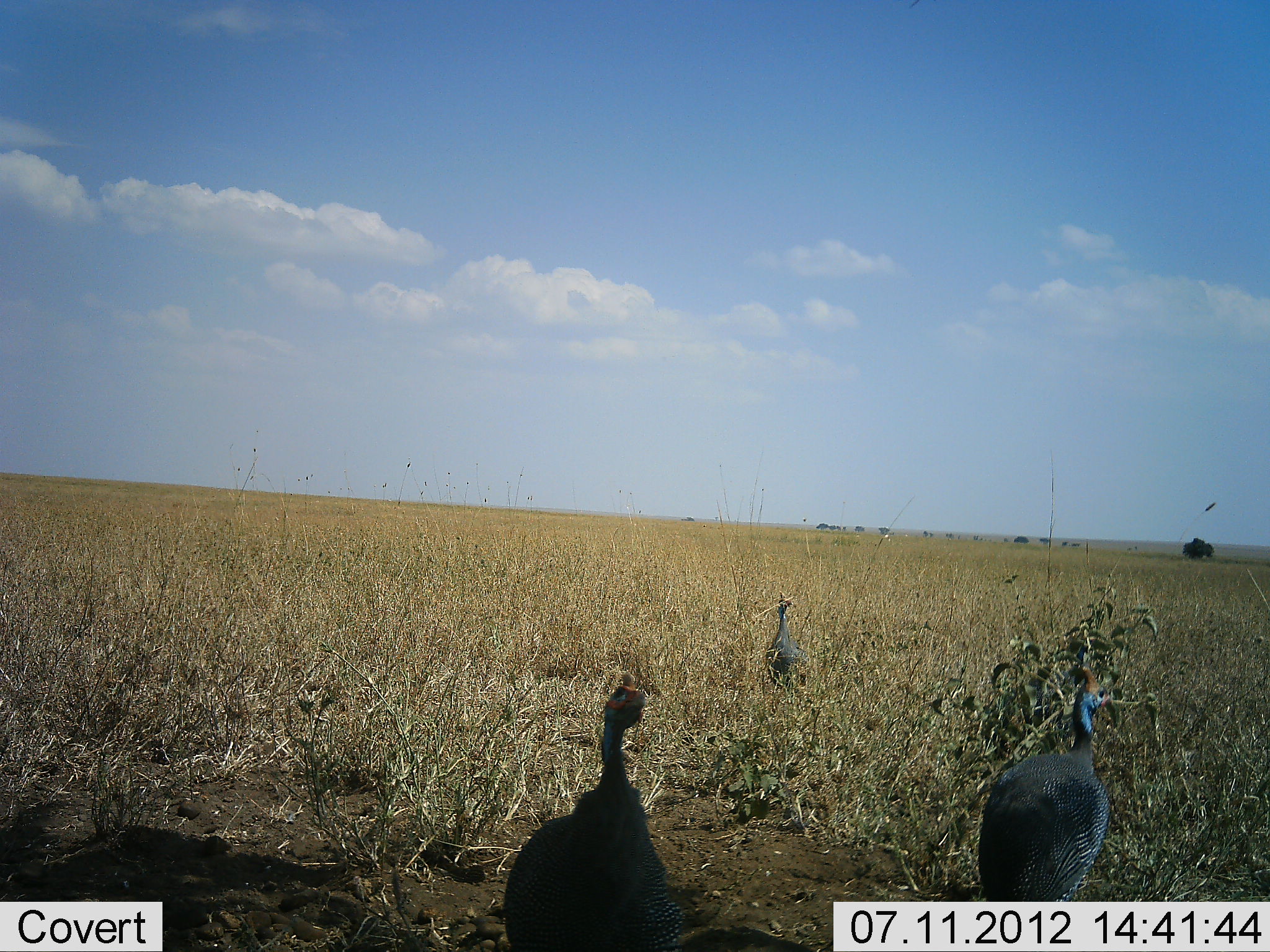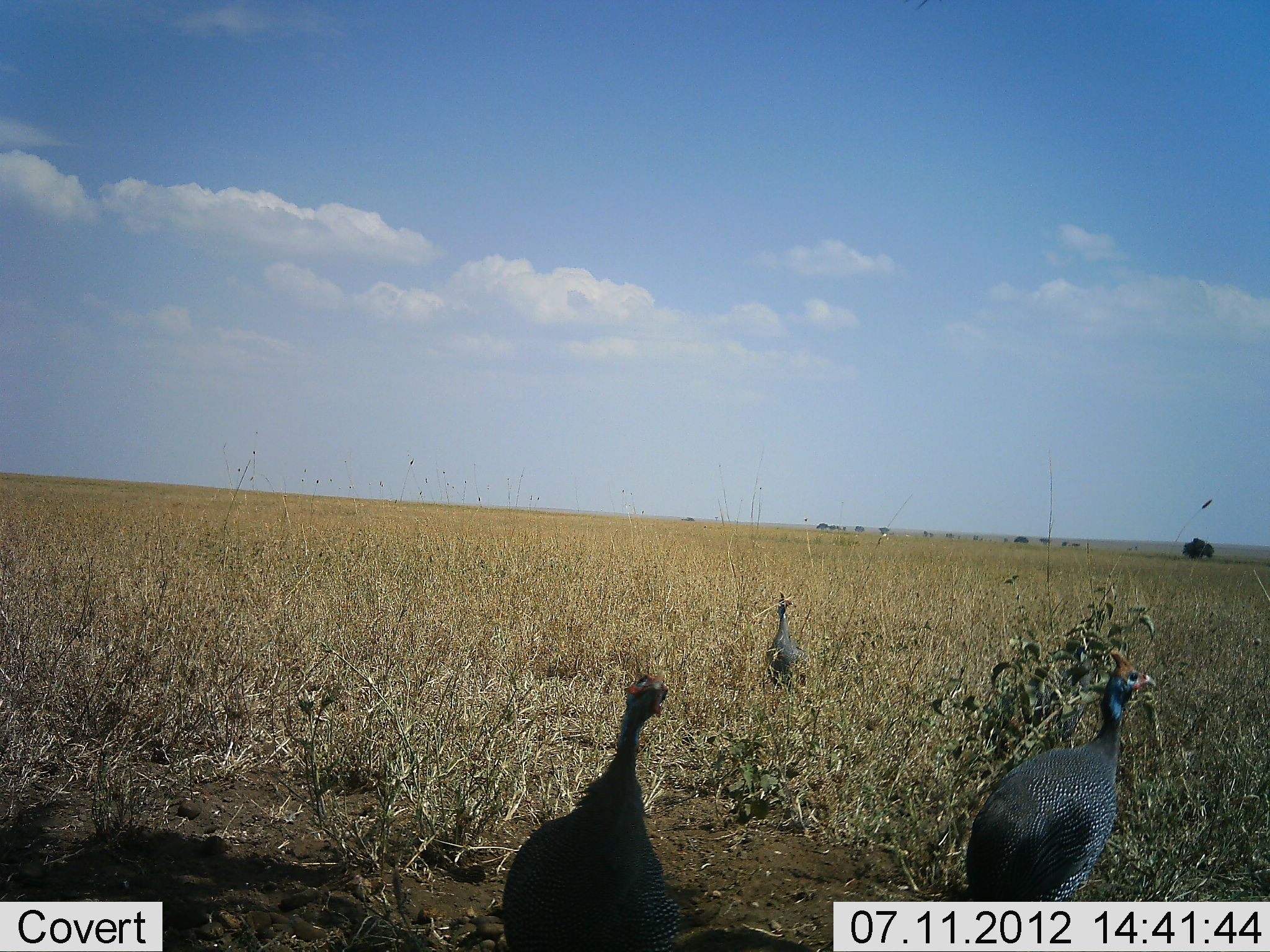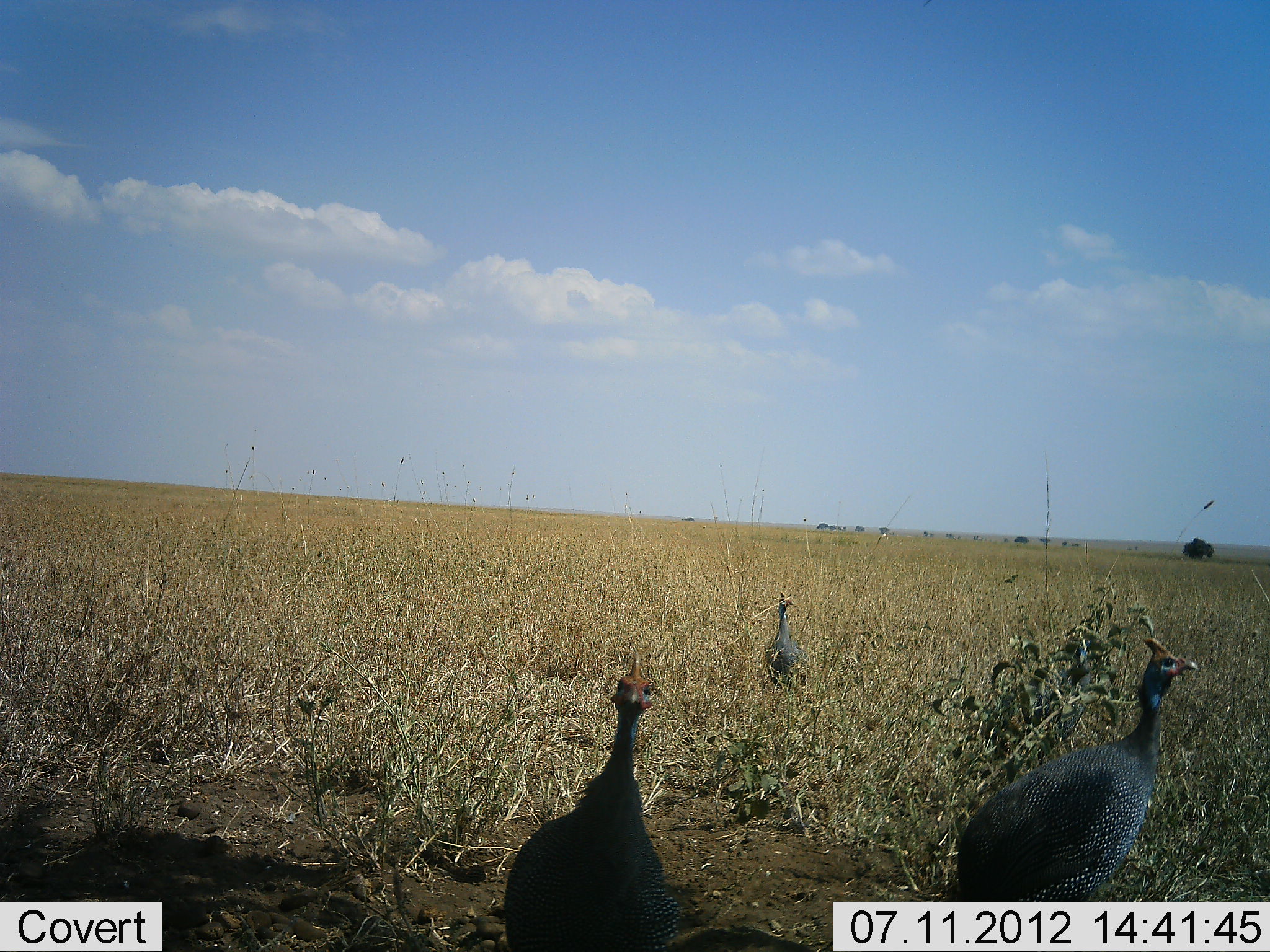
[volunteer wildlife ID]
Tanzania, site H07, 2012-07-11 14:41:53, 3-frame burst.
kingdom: Animalia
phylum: Chordata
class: Aves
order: Galliformes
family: Numididae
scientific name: Numididae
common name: guinea fowl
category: guineafowl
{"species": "guineafowl (guinea fowl) (Numididae)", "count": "3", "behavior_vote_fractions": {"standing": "100%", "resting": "10%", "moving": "0%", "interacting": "0%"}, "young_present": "0%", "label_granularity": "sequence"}